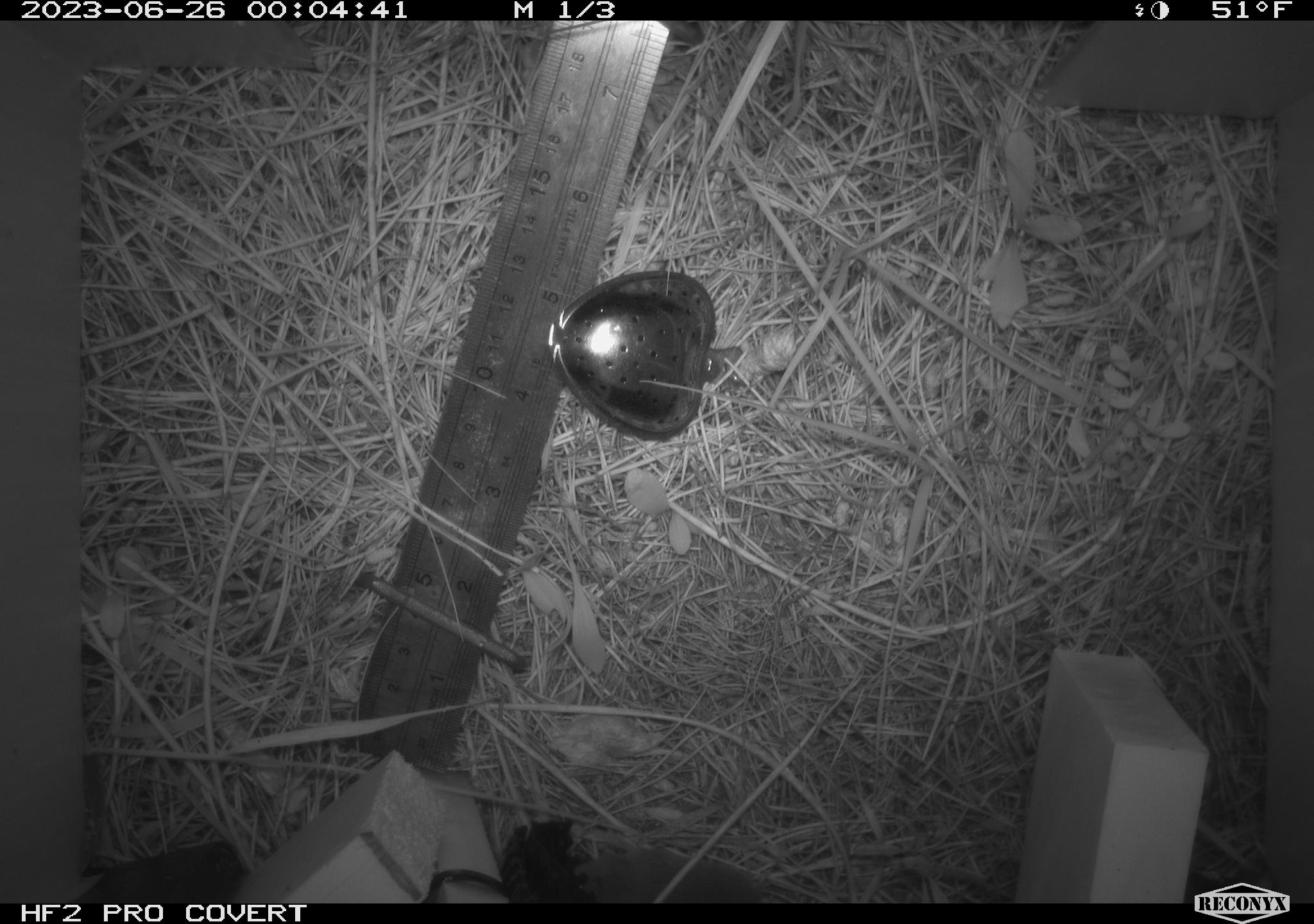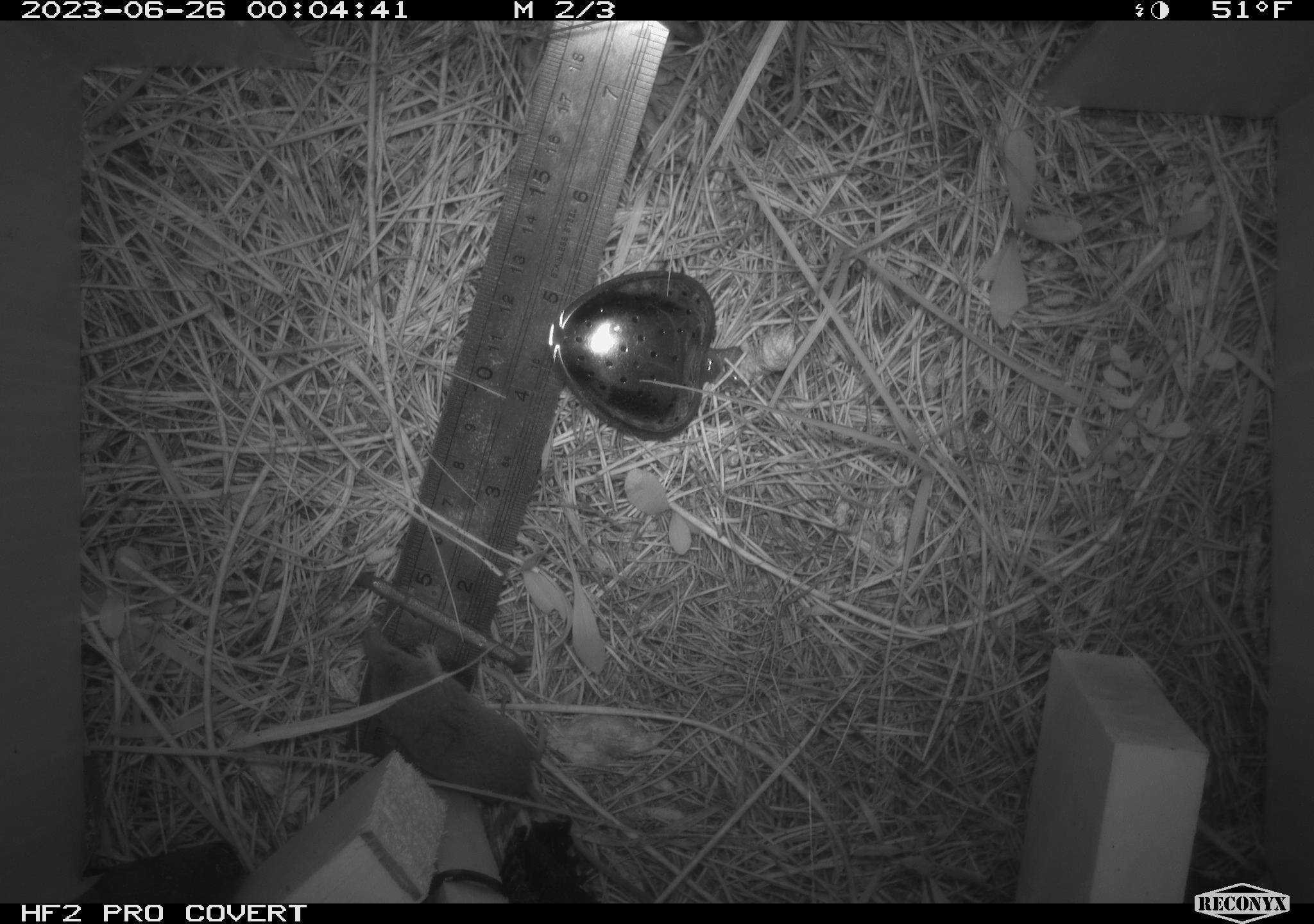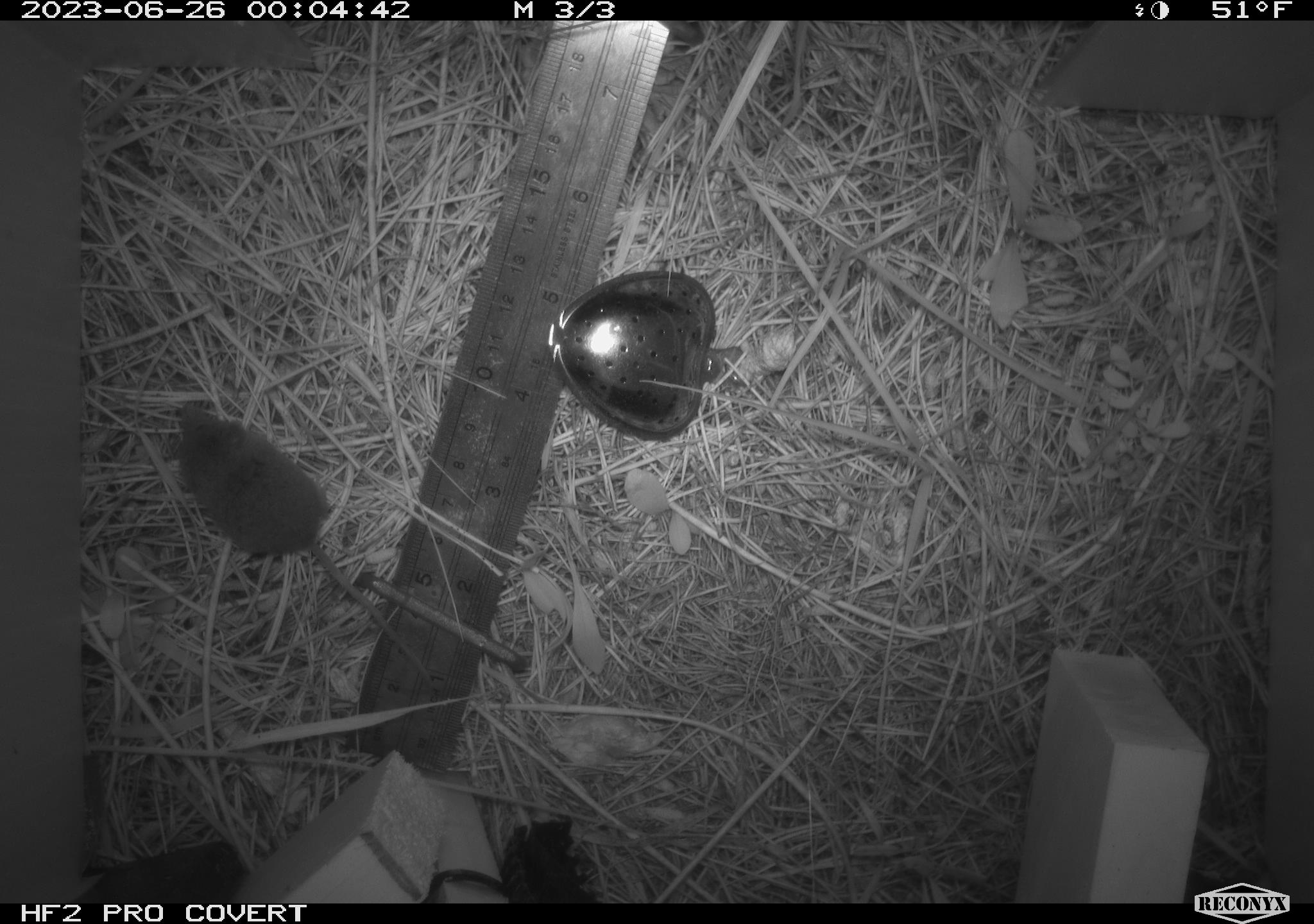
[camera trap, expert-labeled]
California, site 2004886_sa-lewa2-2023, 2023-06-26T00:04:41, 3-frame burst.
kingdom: Animalia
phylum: Chordata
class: Mammalia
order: Eulipotyphla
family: Soricidae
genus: Sorex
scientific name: Sorex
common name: long-tailed shrew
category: sorex species